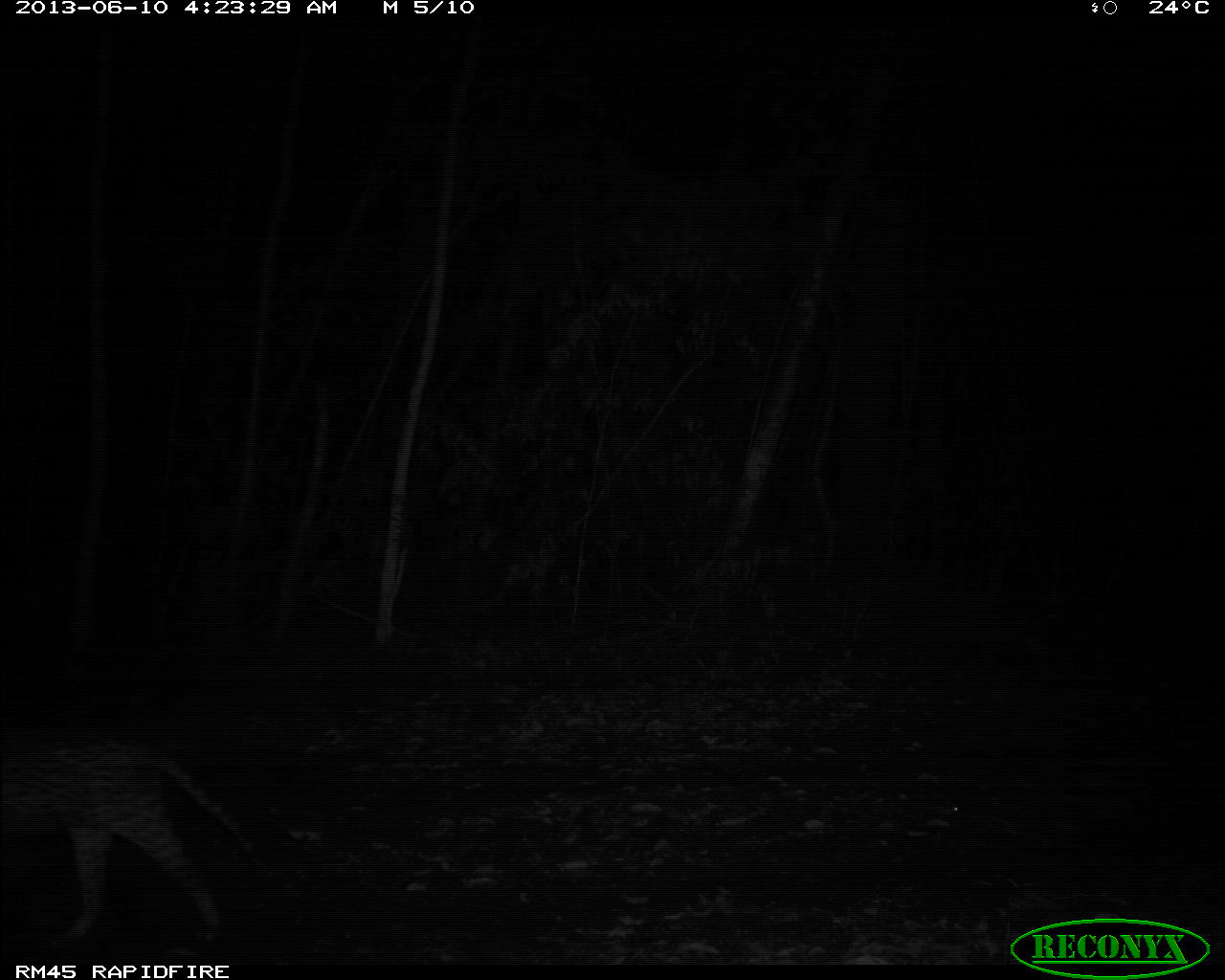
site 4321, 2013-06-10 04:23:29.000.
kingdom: Animalia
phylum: Chordata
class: Mammalia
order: Carnivora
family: Felidae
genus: Leopardus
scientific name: Leopardus pardalis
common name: ocelot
Leopardus pardalis (ocelot), count 1, sex male.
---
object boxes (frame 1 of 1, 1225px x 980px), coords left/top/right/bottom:
leopardus pardalis: 0/727/246/944